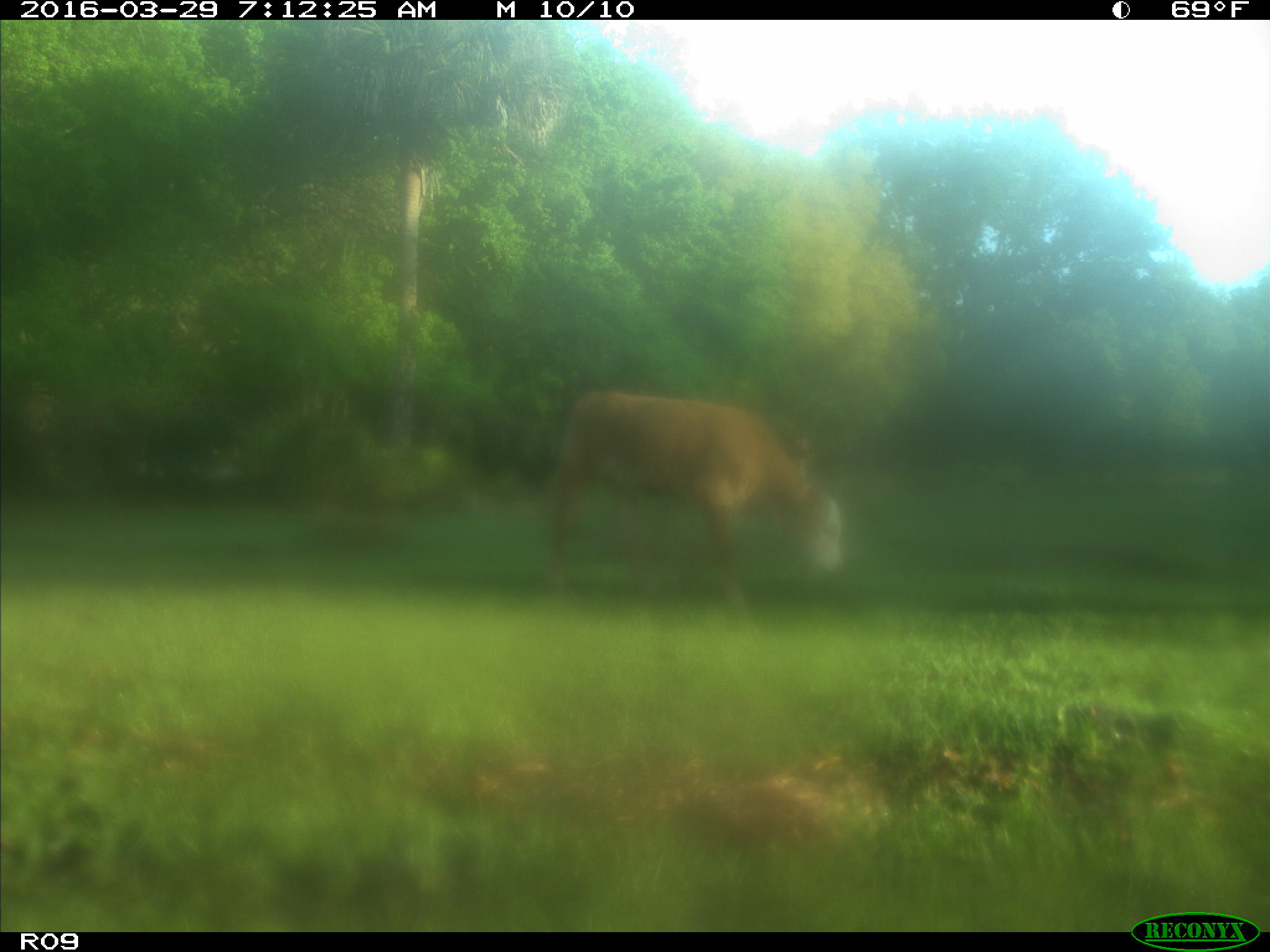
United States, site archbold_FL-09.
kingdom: Animalia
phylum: Chordata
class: Mammalia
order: Artiodactyla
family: Bovidae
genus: Bos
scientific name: Bos taurus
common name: domestic cow